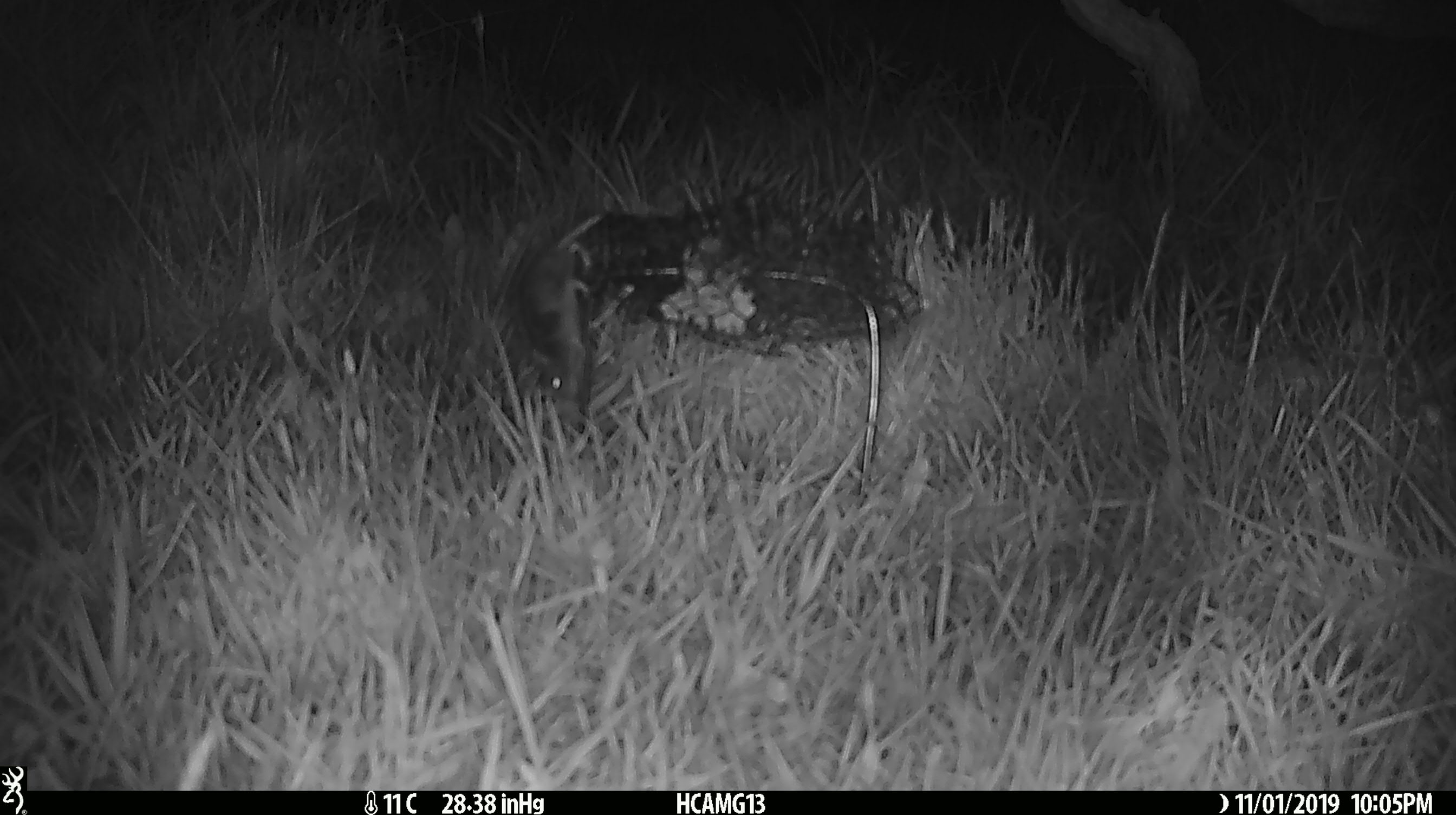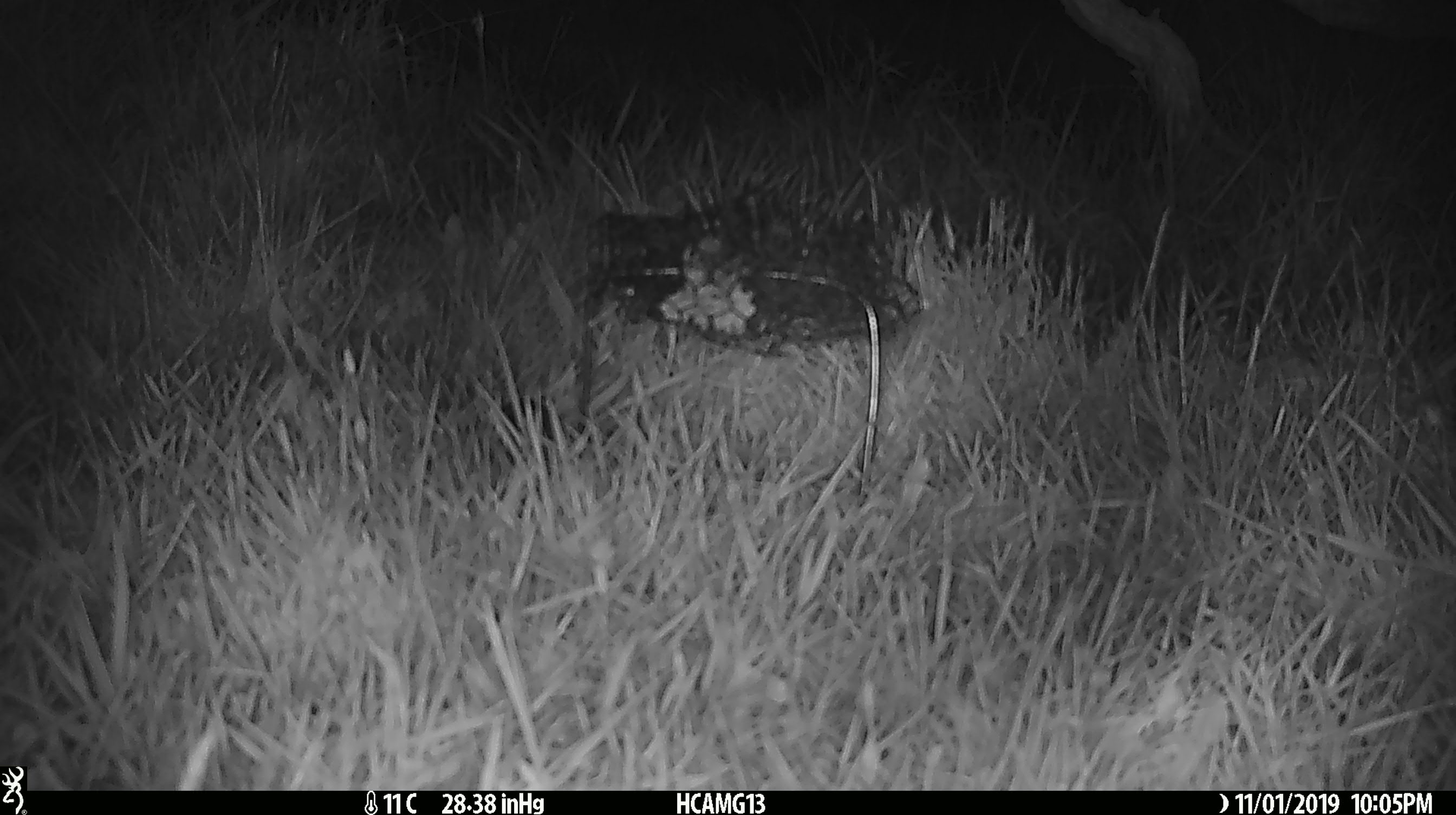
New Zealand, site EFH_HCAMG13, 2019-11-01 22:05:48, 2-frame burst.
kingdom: Animalia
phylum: Chordata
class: Mammalia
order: Rodentia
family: Muridae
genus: Mus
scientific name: Mus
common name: mouse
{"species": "mouse (Mus)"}